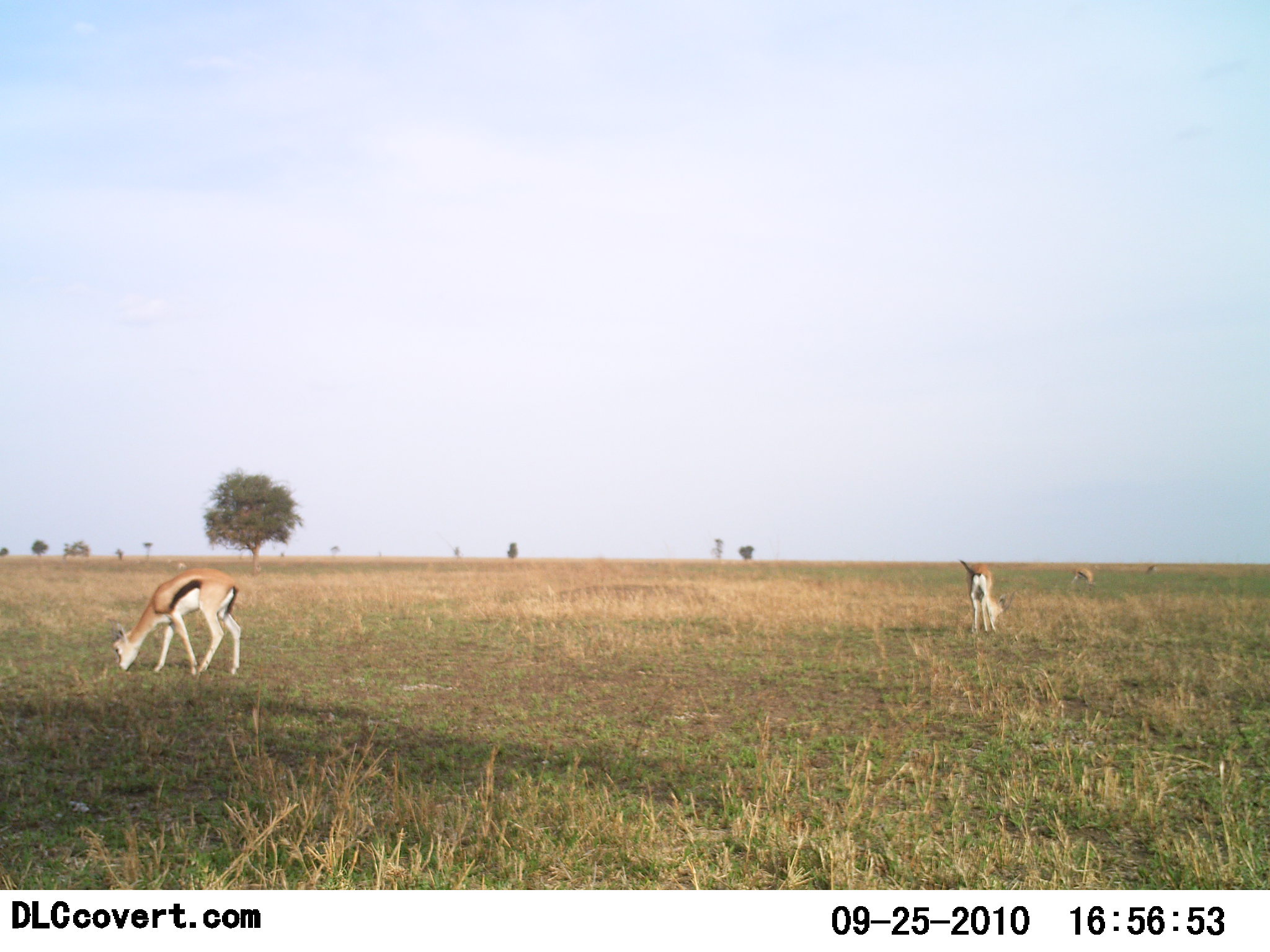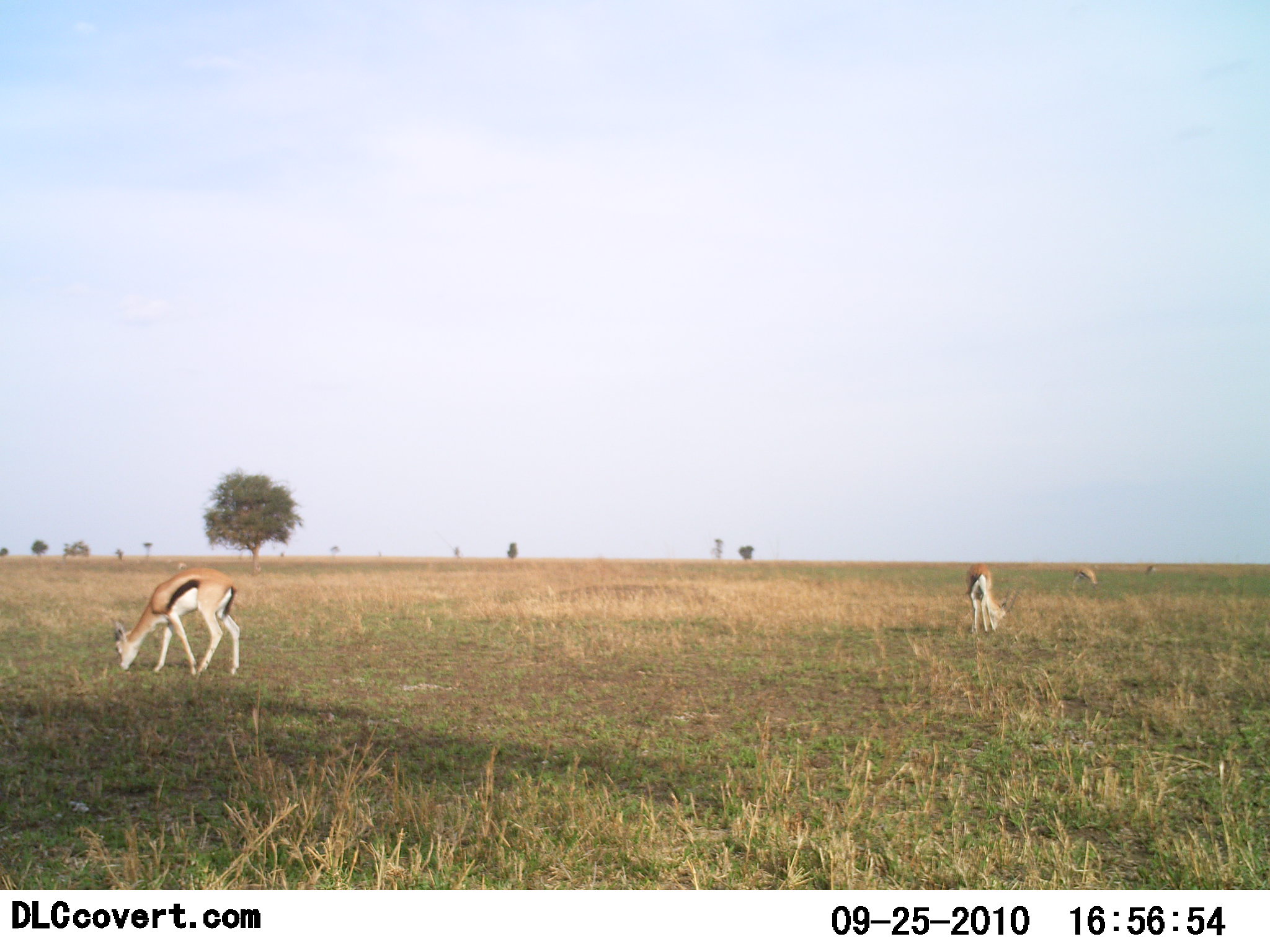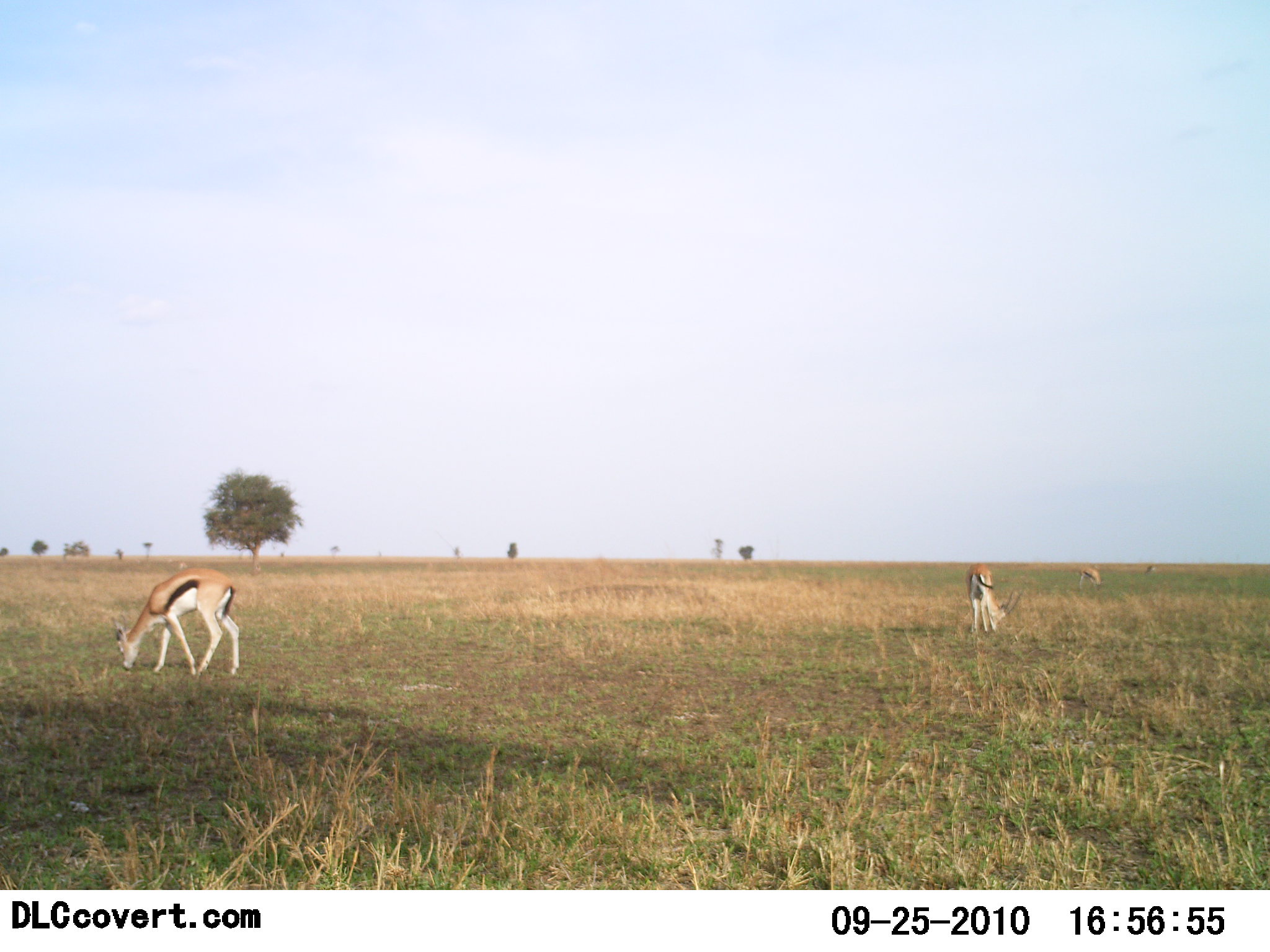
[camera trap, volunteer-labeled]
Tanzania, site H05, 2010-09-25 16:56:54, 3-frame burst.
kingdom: Animalia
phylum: Chordata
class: Mammalia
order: Artiodactyla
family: Bovidae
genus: Eudorcas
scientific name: Eudorcas thomsonii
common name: thomson's gazelle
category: gazellethomsons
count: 3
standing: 22%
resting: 0%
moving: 6%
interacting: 0%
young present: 0%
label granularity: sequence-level